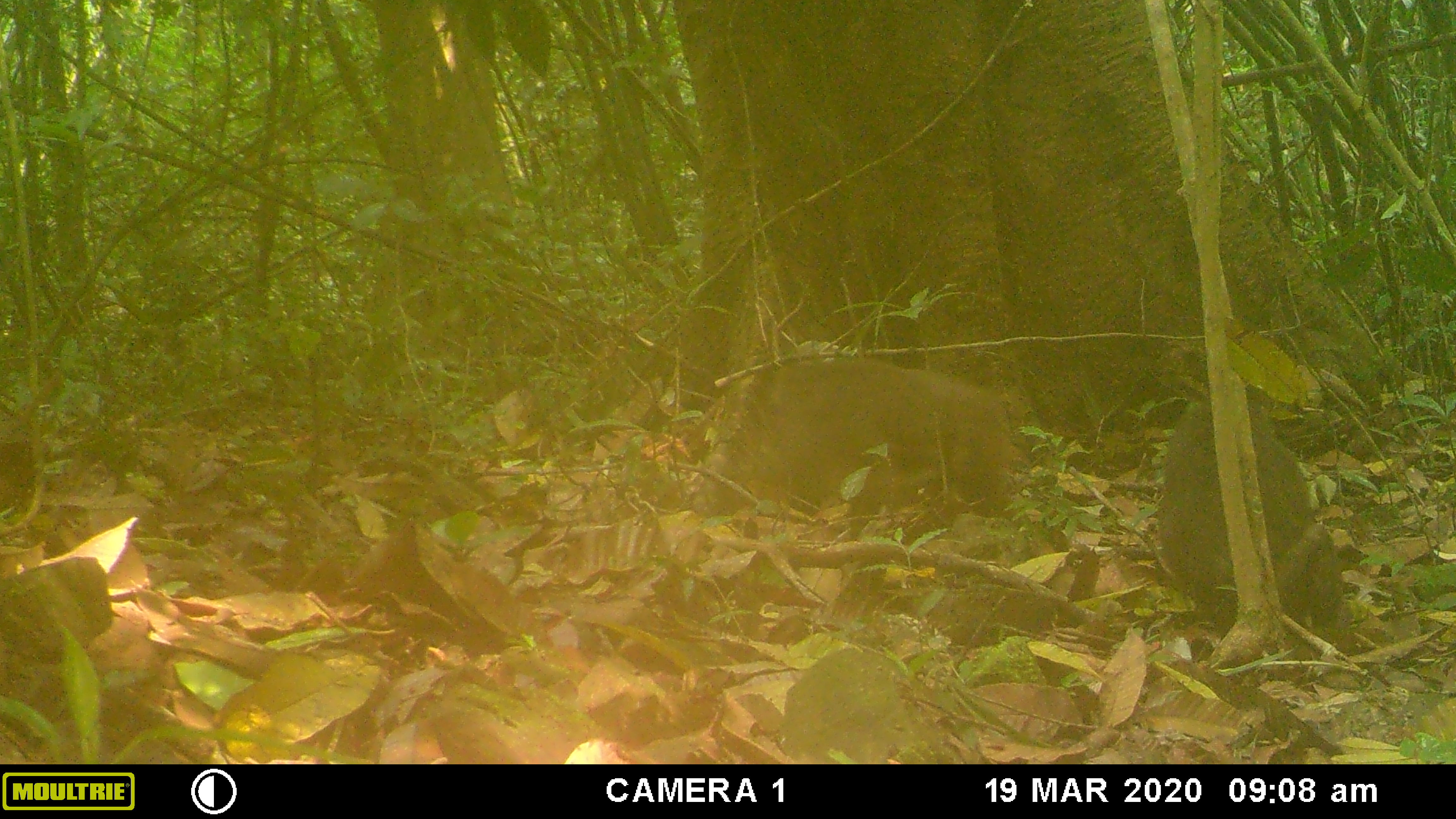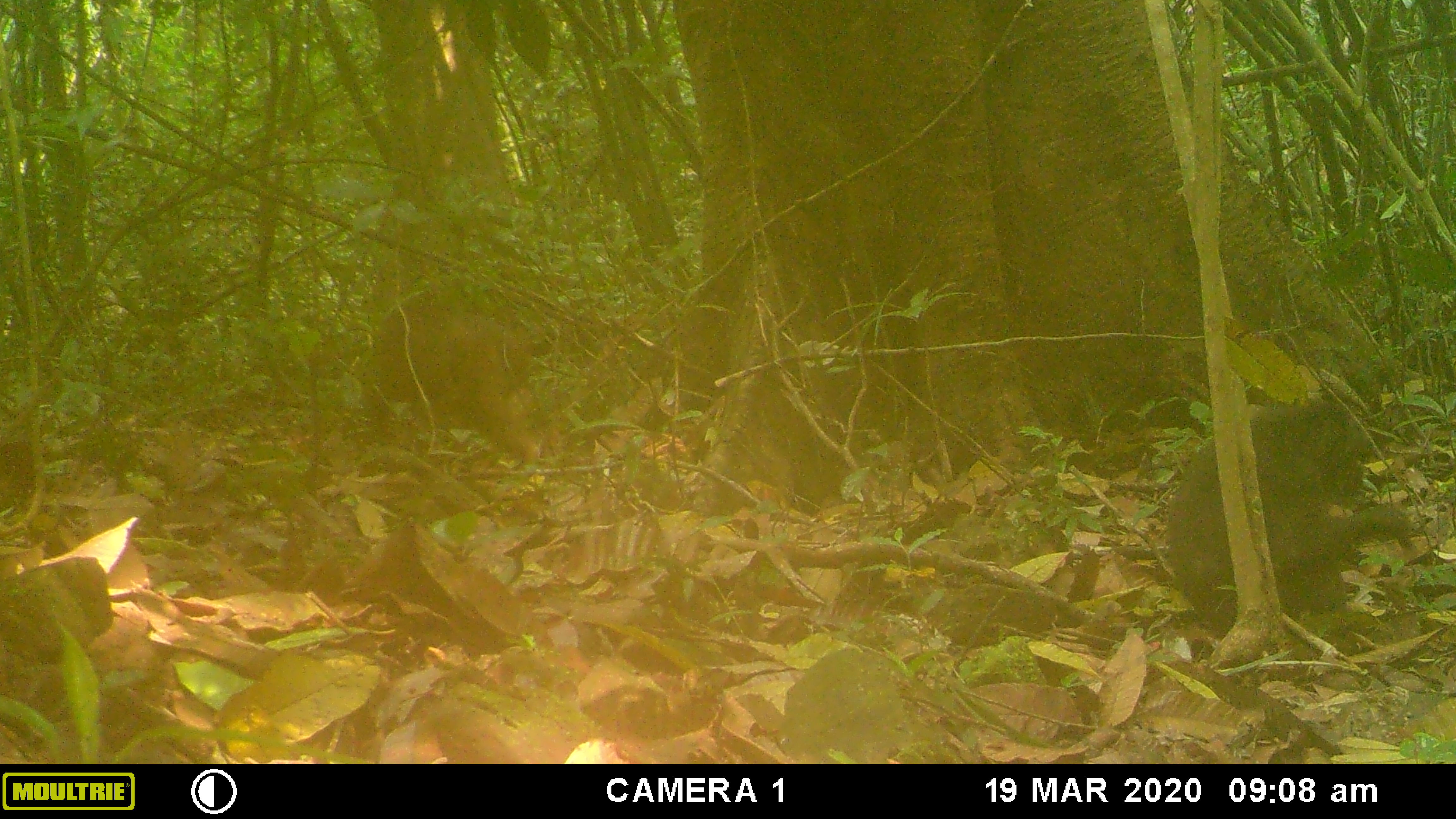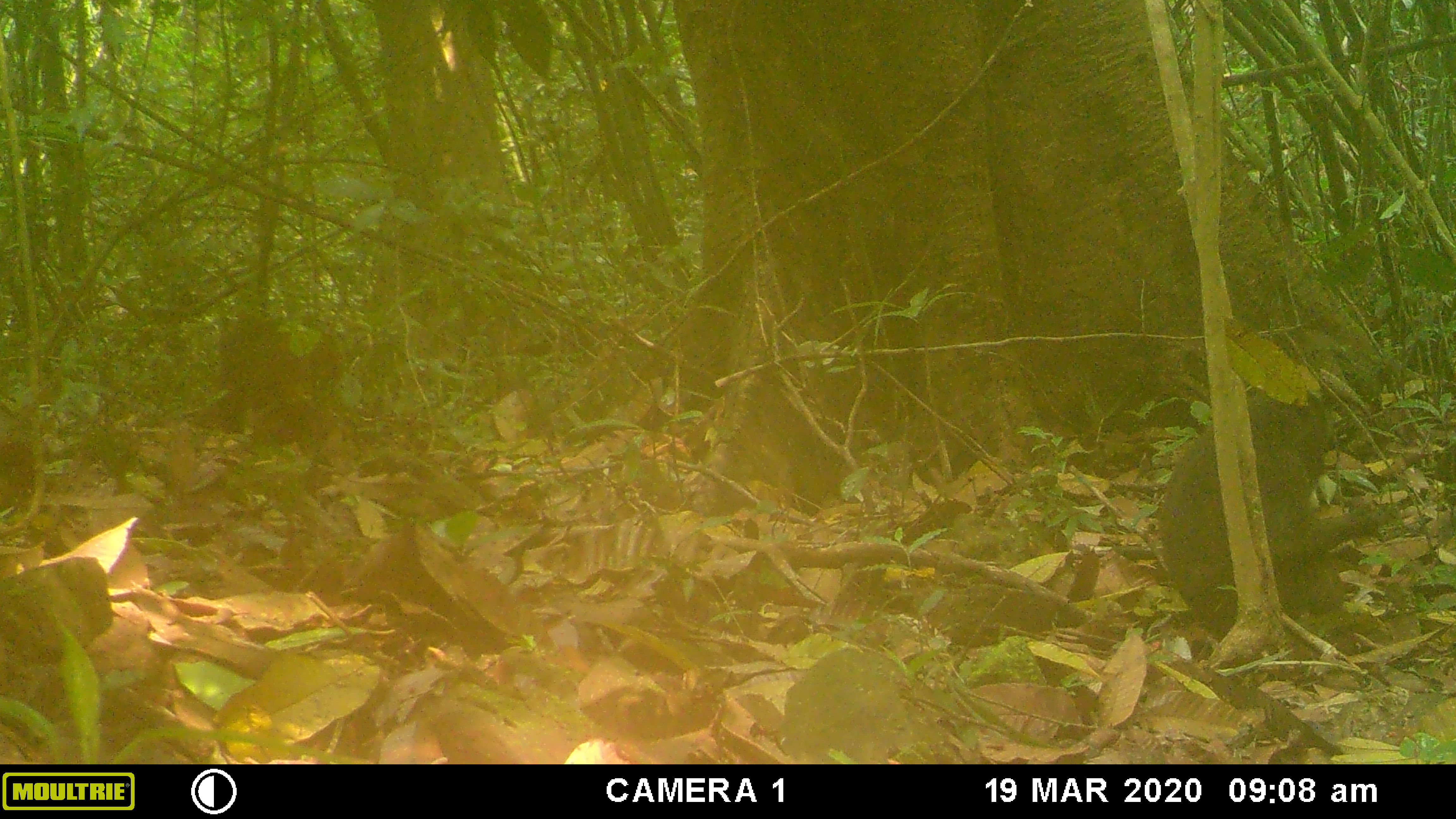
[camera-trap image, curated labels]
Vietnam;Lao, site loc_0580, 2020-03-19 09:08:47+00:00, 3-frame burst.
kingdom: Animalia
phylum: Chordata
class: Mammalia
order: Primates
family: Cercopithecidae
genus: Macaca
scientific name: Macaca arctoides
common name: stump-tailed macaque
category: stump tailed macaque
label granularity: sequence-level